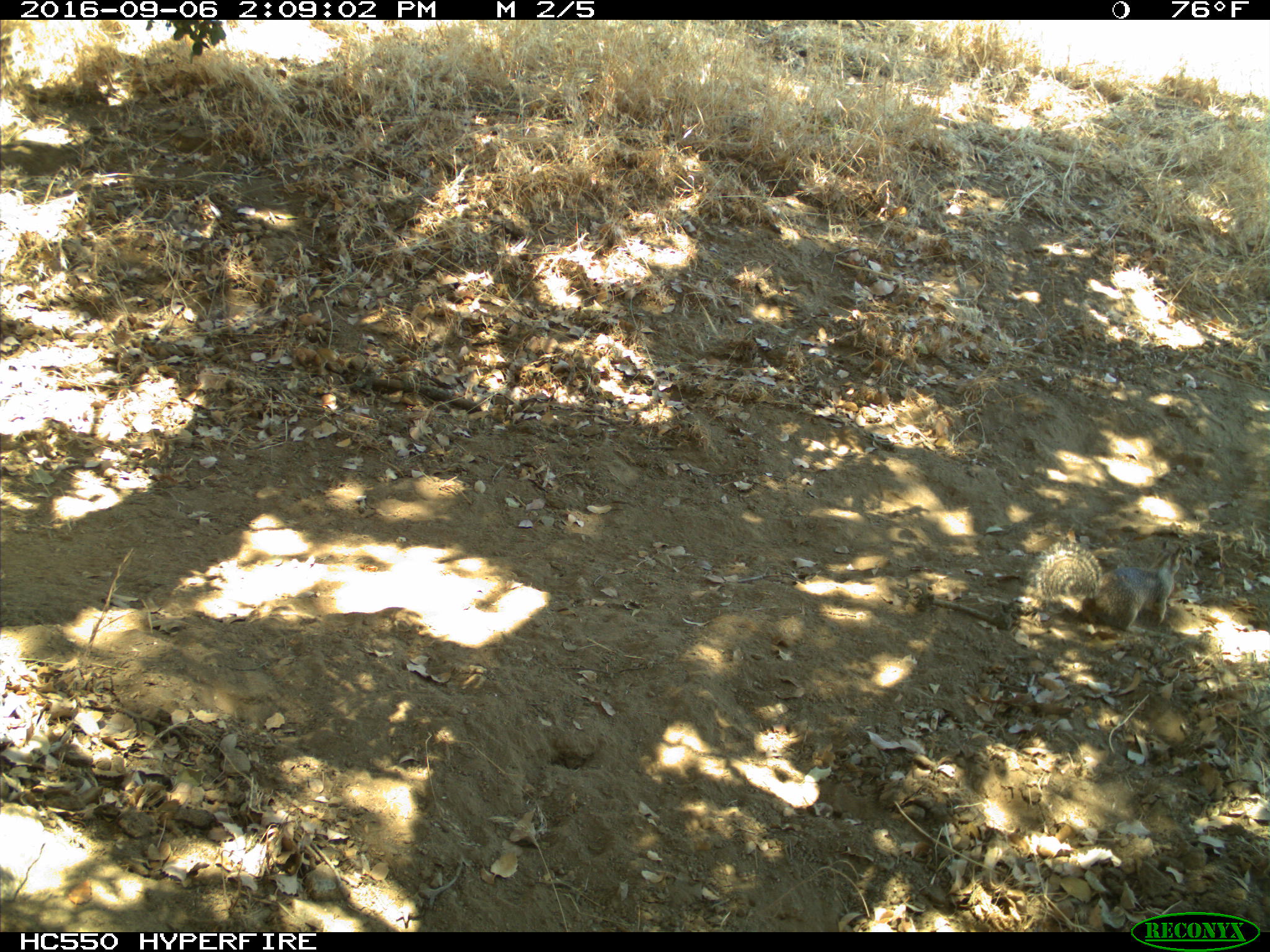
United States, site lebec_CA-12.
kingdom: Animalia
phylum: Chordata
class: Mammalia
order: Rodentia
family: Sciuridae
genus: Otospermophilus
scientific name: Otospermophilus beecheyi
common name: california ground squirrel